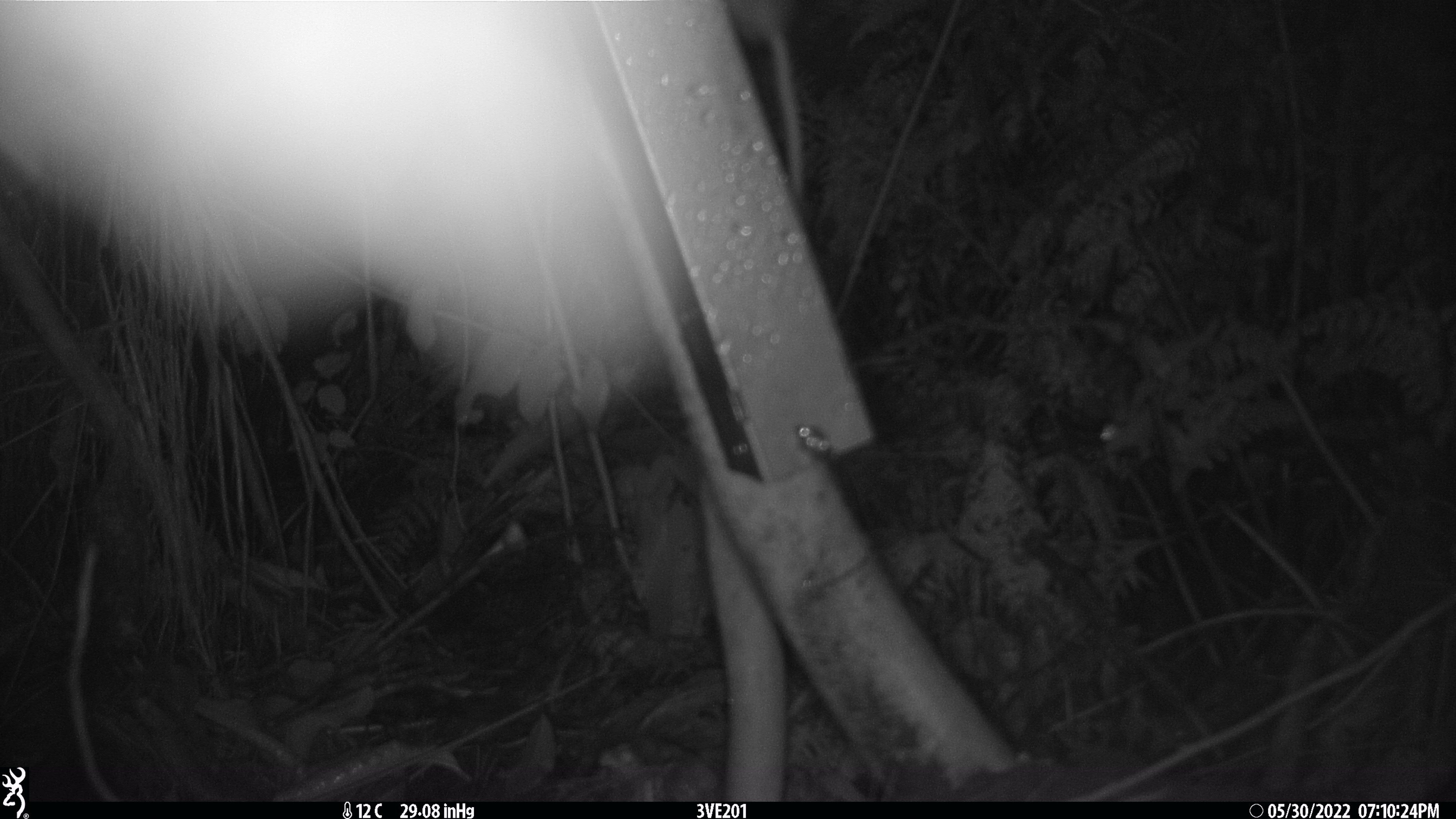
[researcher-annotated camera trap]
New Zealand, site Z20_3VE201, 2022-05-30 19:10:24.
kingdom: Animalia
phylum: Chordata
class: Mammalia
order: Rodentia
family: Muridae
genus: Rattus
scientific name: Rattus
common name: rat